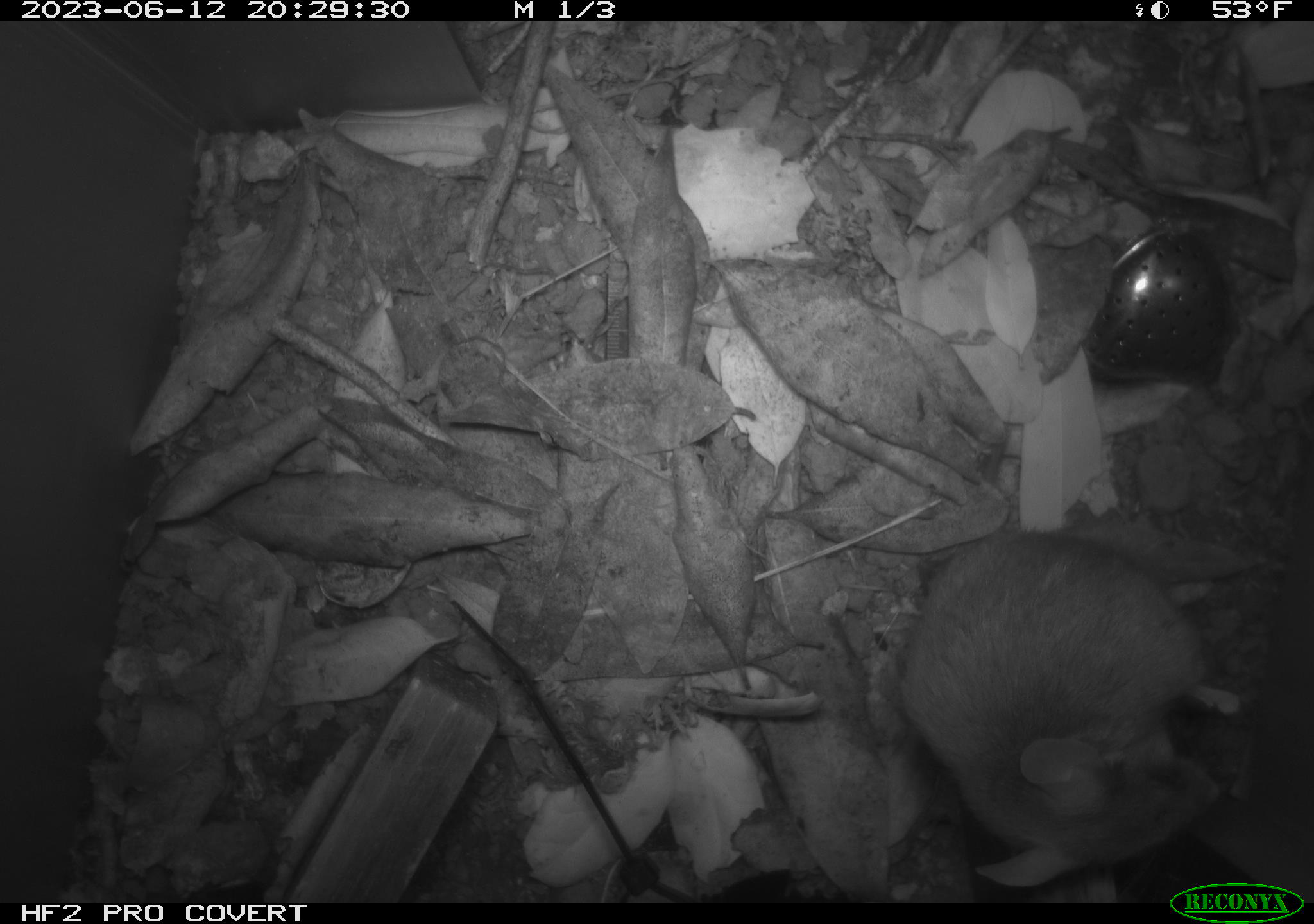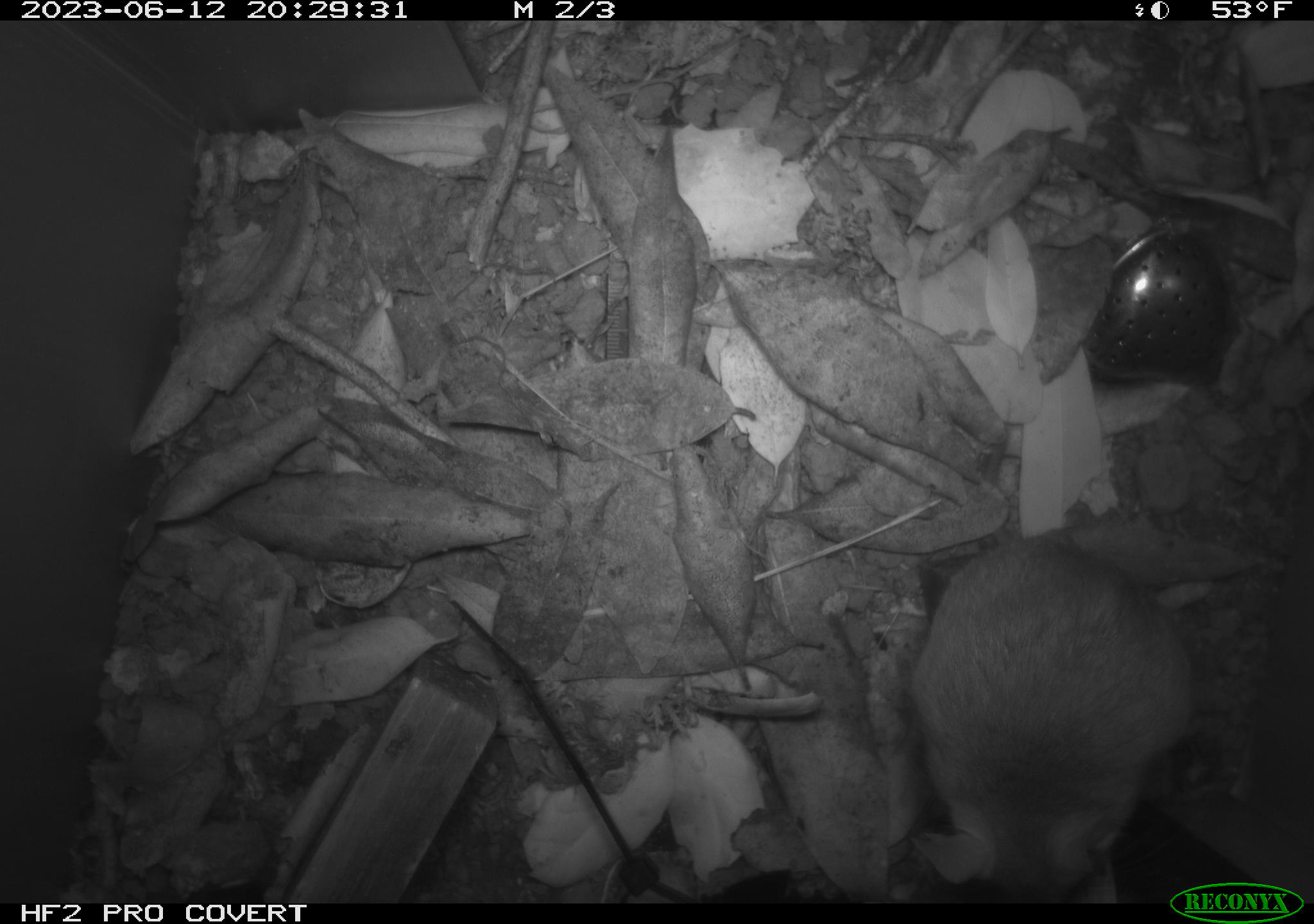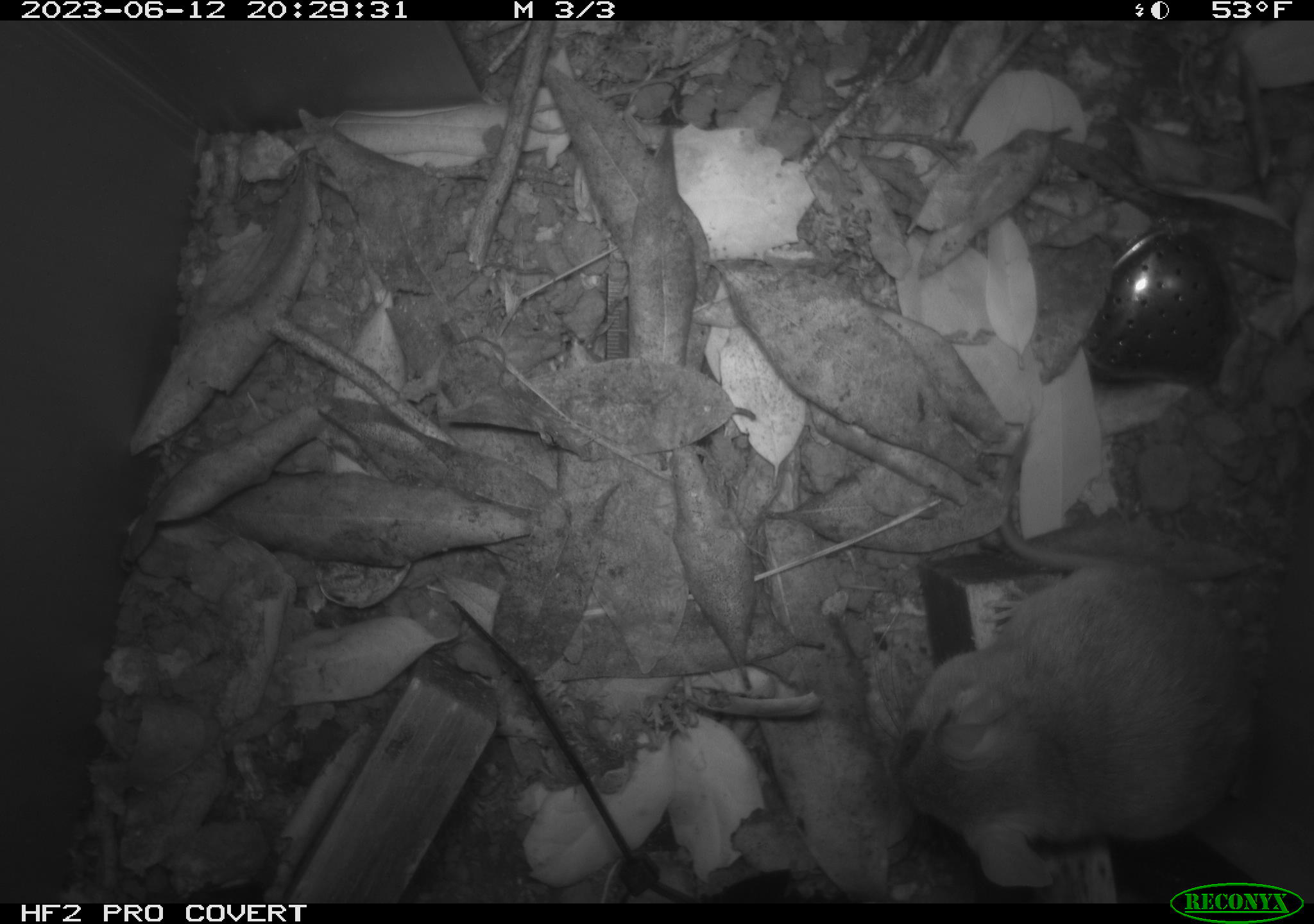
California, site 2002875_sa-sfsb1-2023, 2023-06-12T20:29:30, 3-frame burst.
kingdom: Animalia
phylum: Chordata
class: Mammalia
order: Rodentia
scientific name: Rodentia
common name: mouse species